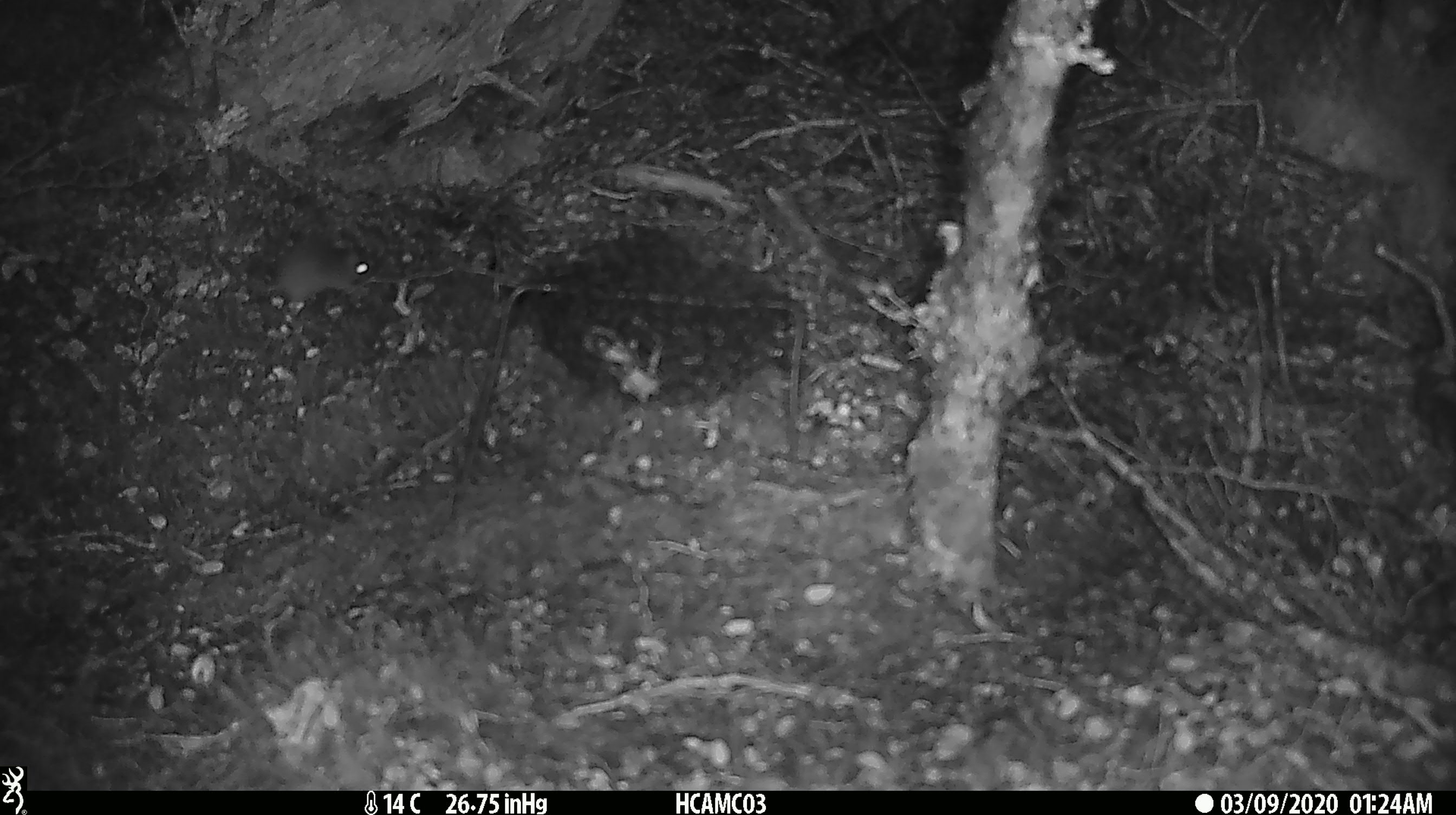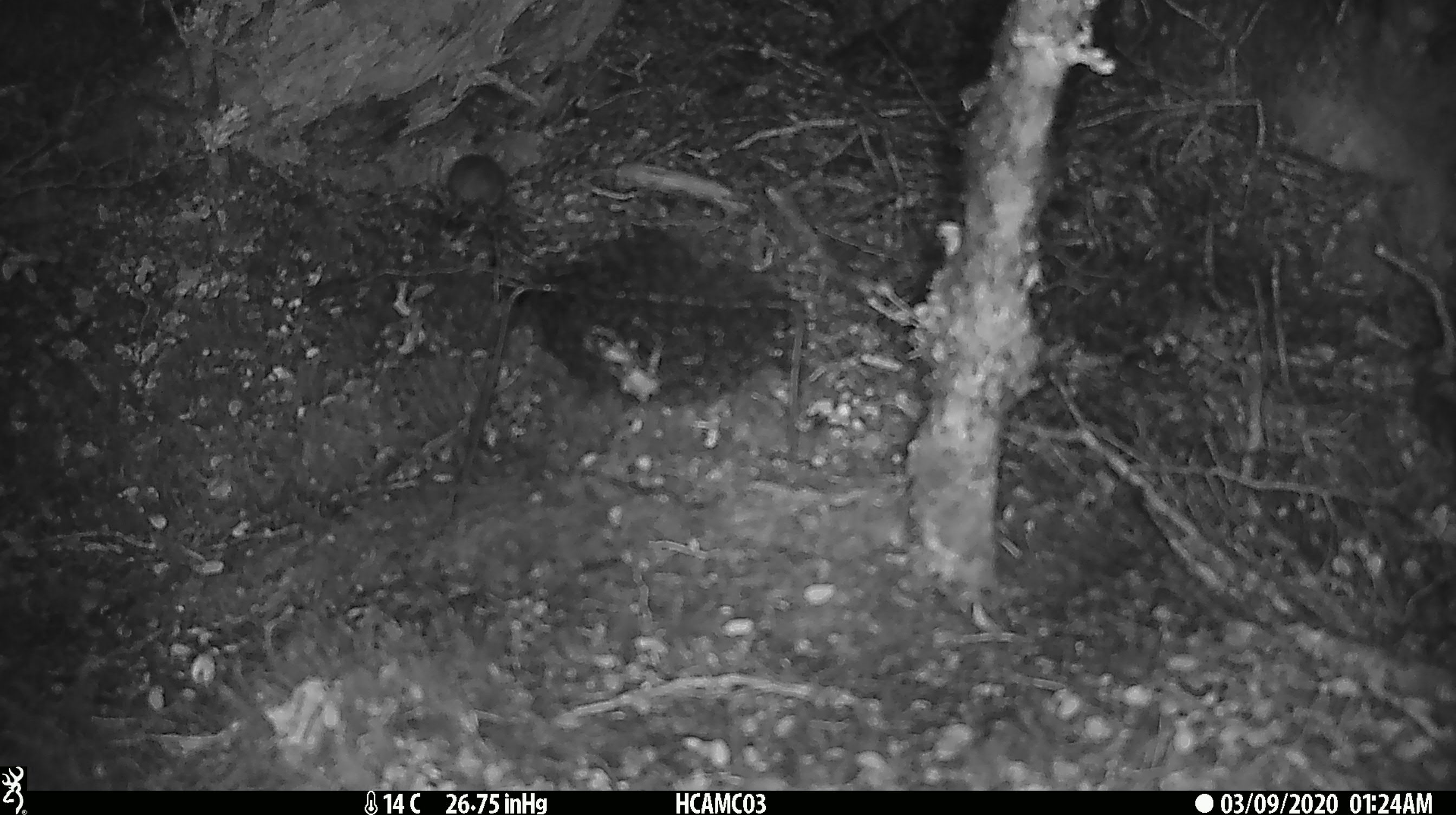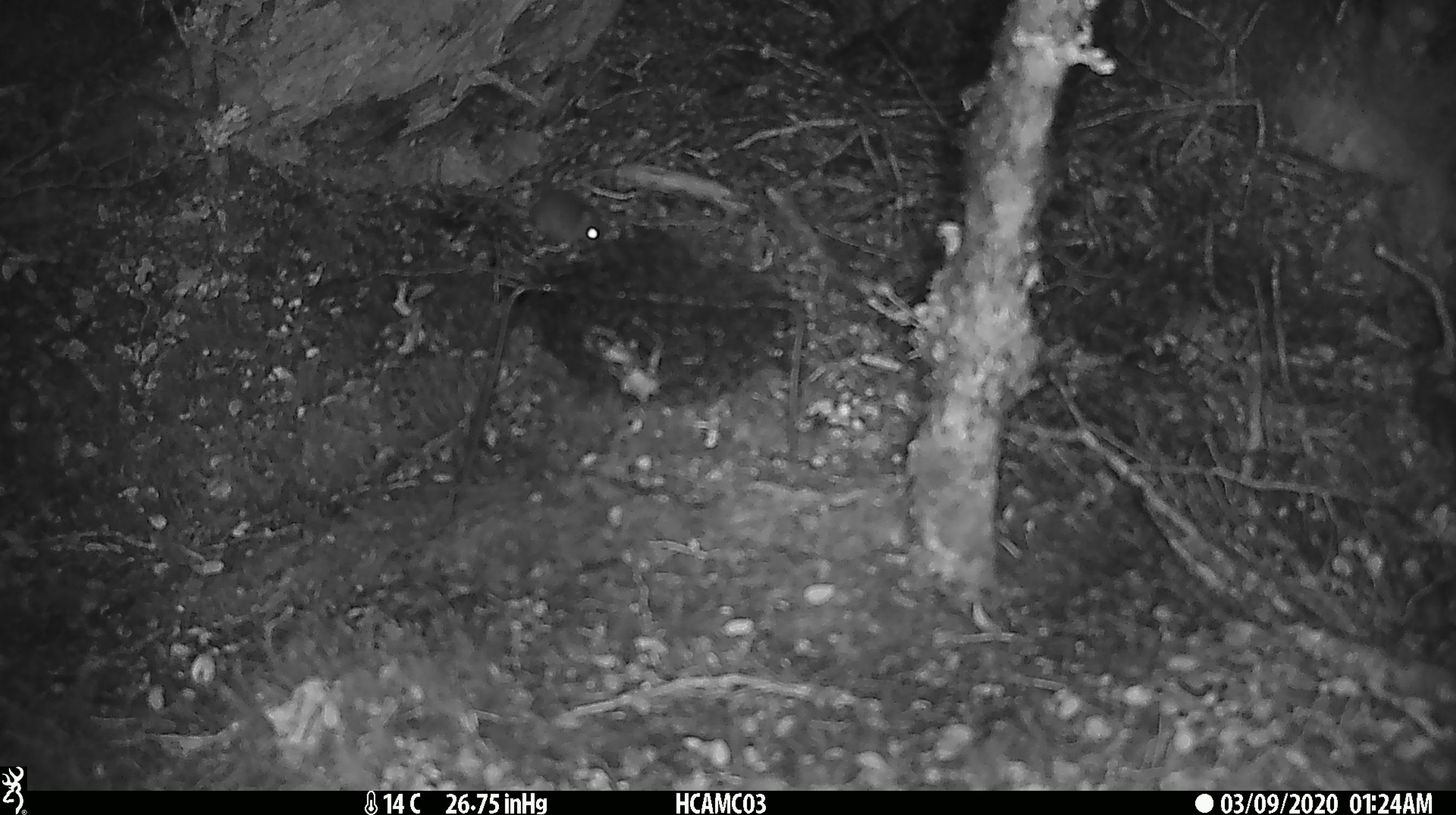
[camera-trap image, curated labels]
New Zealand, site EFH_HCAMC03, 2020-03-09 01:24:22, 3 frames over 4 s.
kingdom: Animalia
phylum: Chordata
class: Mammalia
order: Rodentia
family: Muridae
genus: Mus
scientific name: Mus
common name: mouse